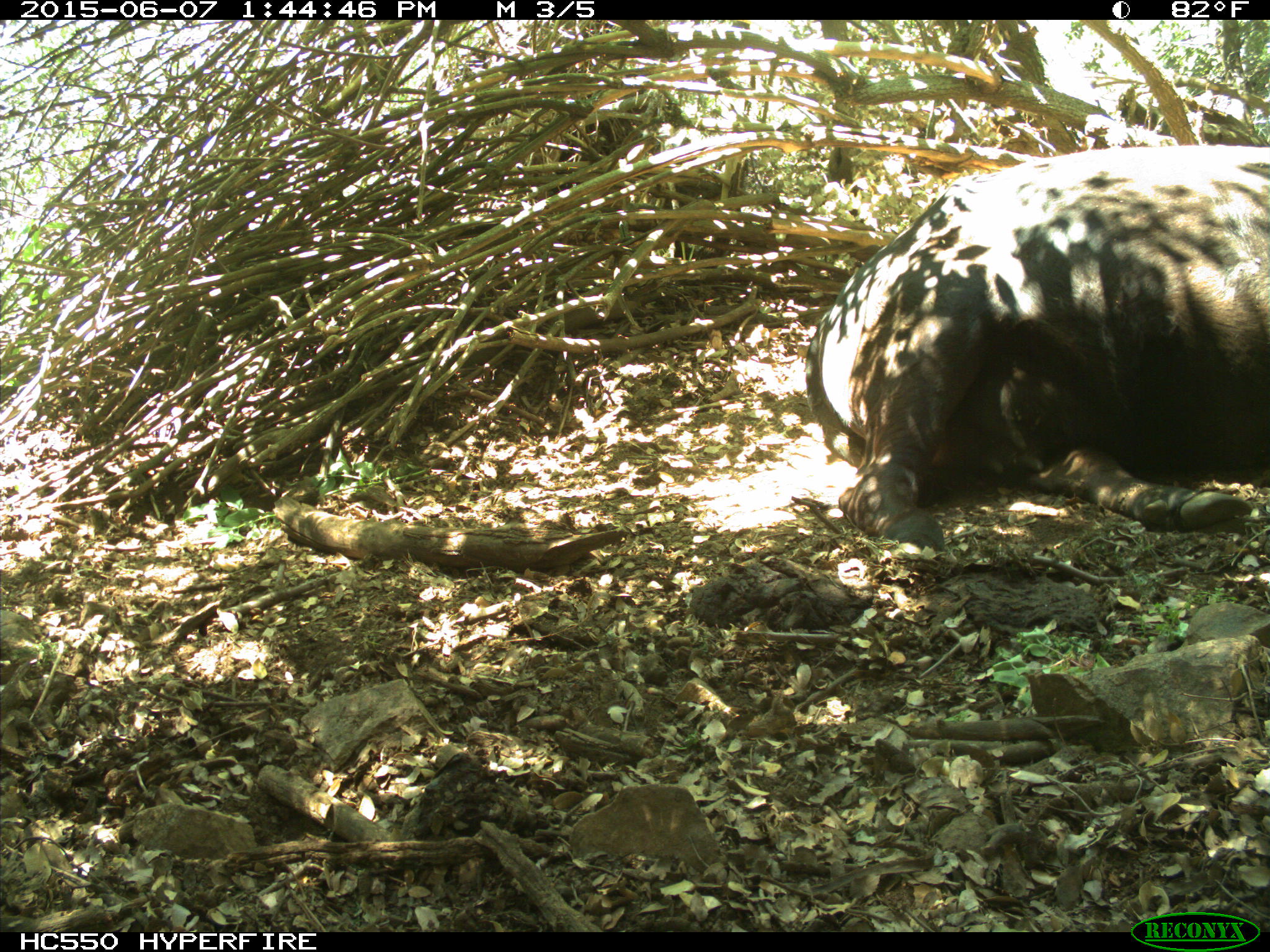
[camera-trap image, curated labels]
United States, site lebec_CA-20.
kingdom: Animalia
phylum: Chordata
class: Mammalia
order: Artiodactyla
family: Bovidae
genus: Bos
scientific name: Bos taurus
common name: domestic cow